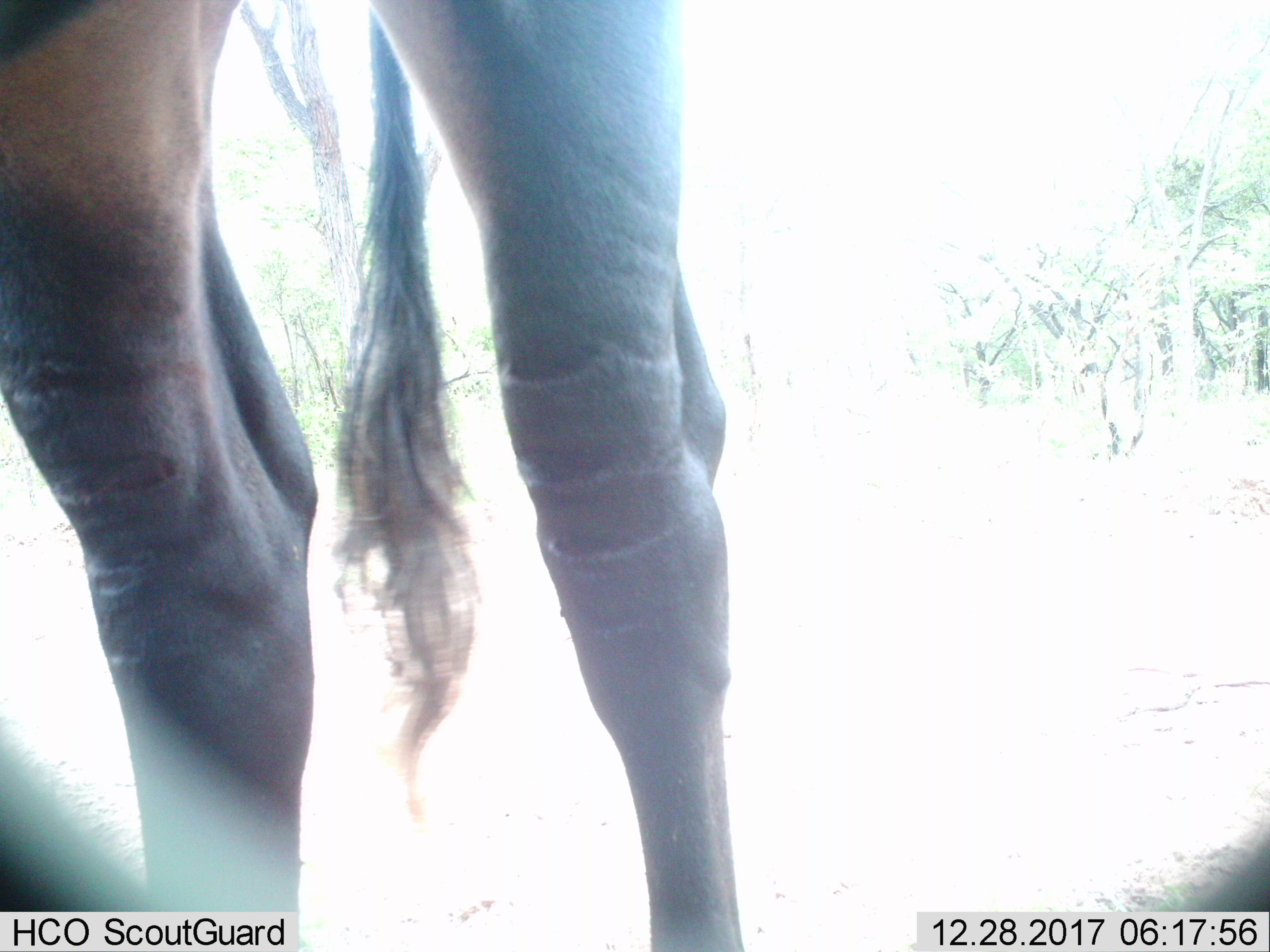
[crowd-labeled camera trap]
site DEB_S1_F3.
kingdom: Animalia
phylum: Chordata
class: Mammalia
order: Artiodactyla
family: Bovidae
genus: Damaliscus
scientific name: Damaliscus lunatus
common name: tsessebe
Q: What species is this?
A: Tsessebe (Damaliscus lunatus).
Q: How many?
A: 1.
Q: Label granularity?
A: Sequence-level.